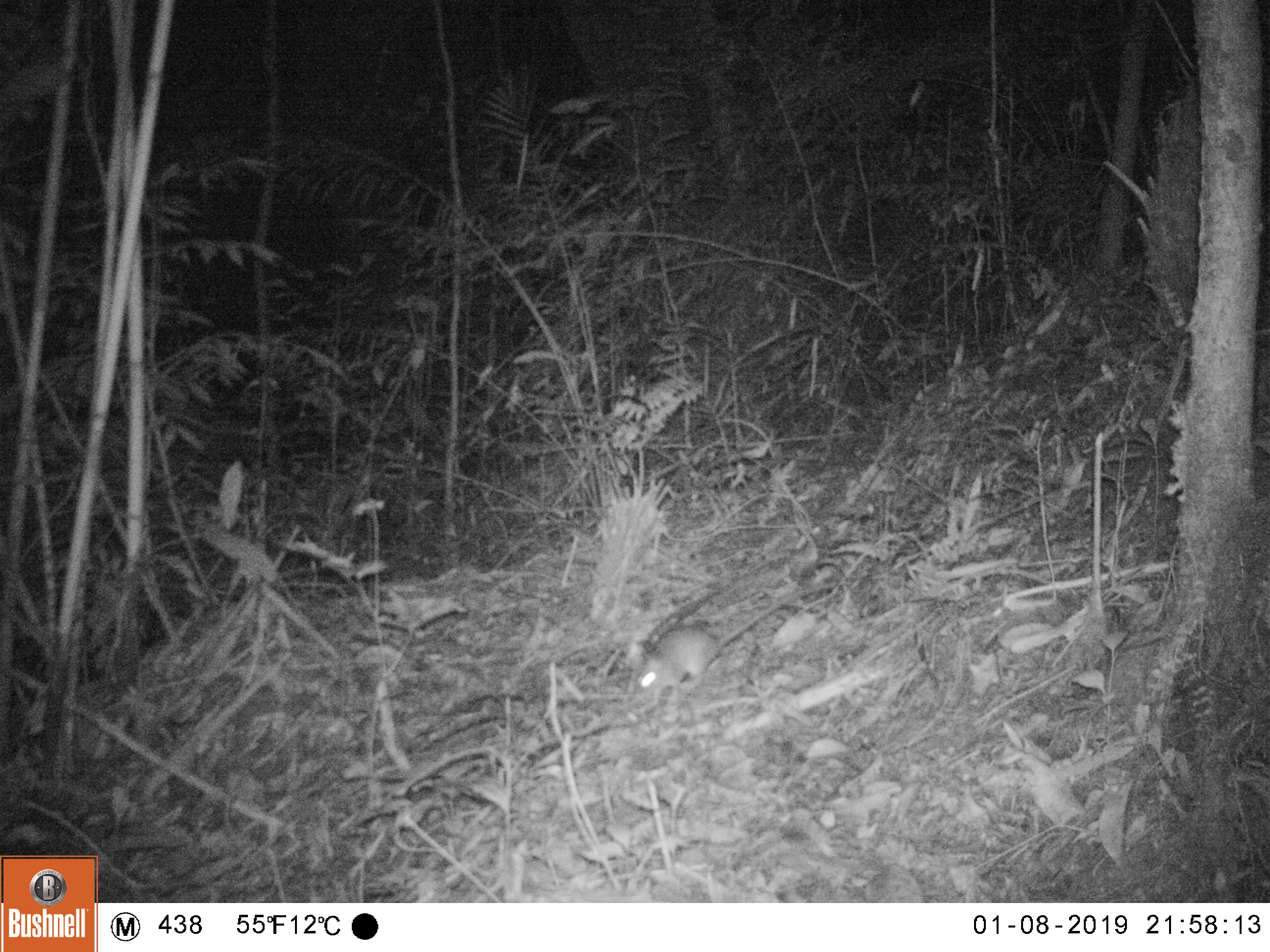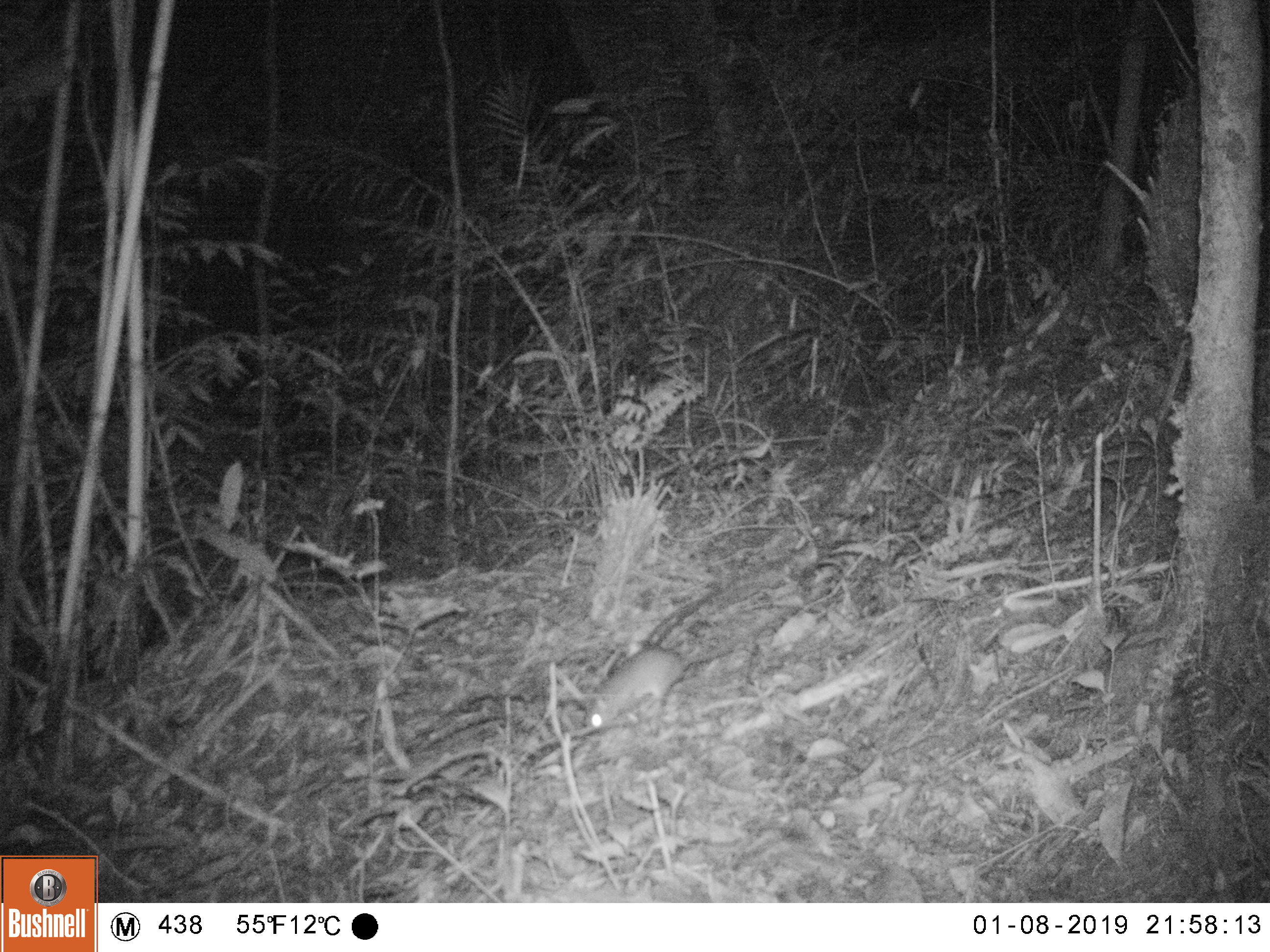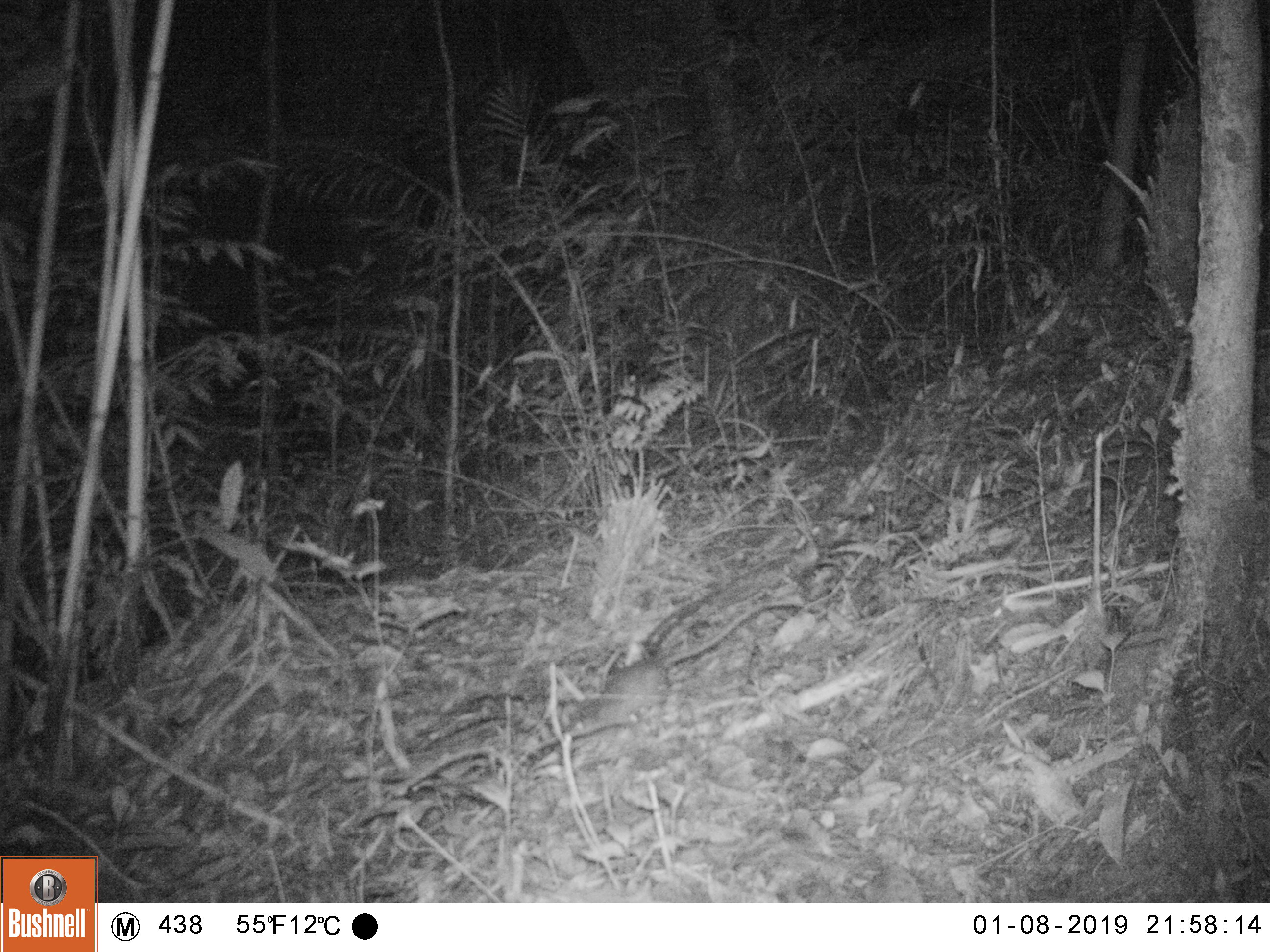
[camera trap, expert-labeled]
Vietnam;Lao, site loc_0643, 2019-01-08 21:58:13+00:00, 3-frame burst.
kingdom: Animalia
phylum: Chordata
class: Mammalia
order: Rodentia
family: Muridae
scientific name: Muridae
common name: old-world mice and rats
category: unidentified murid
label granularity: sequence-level